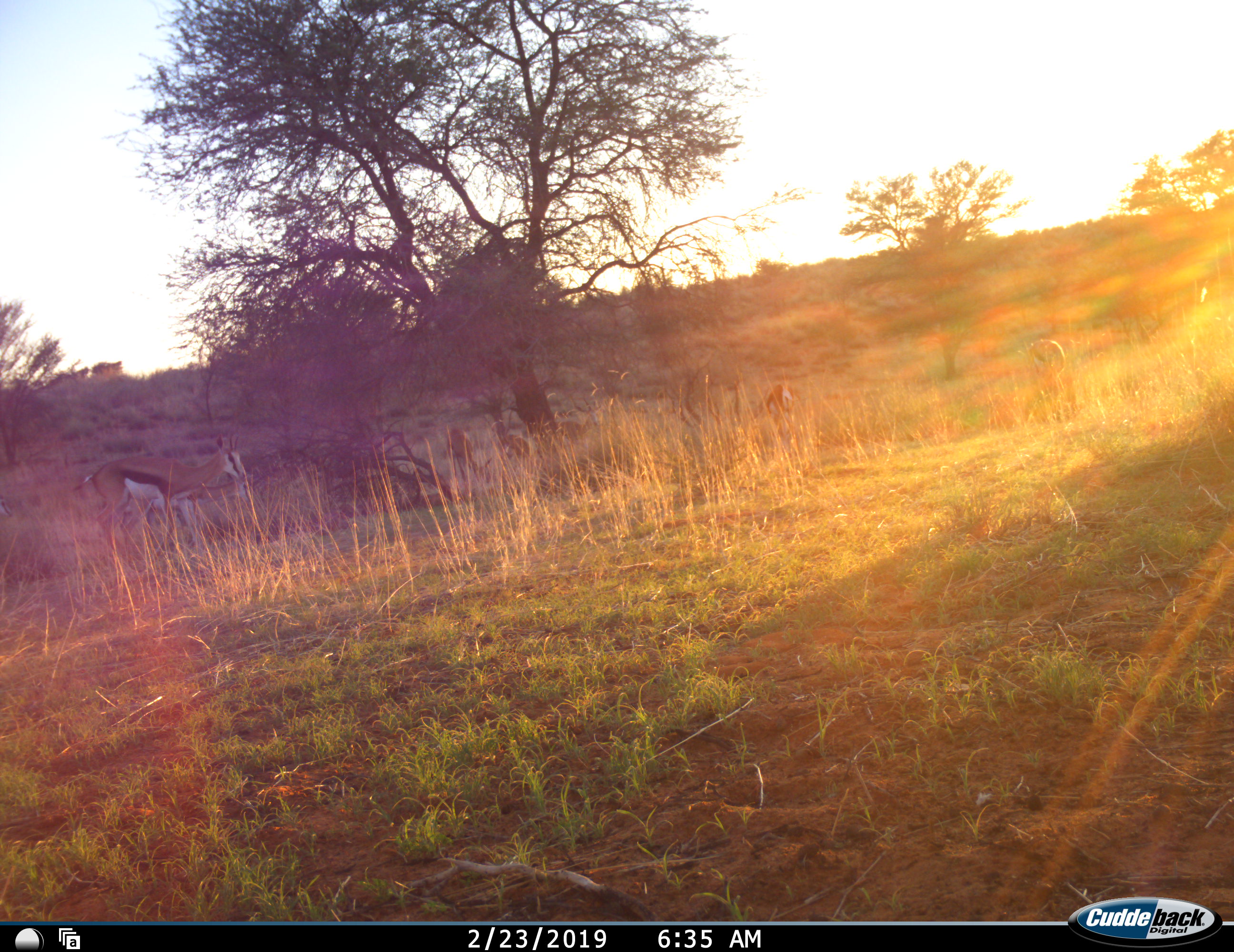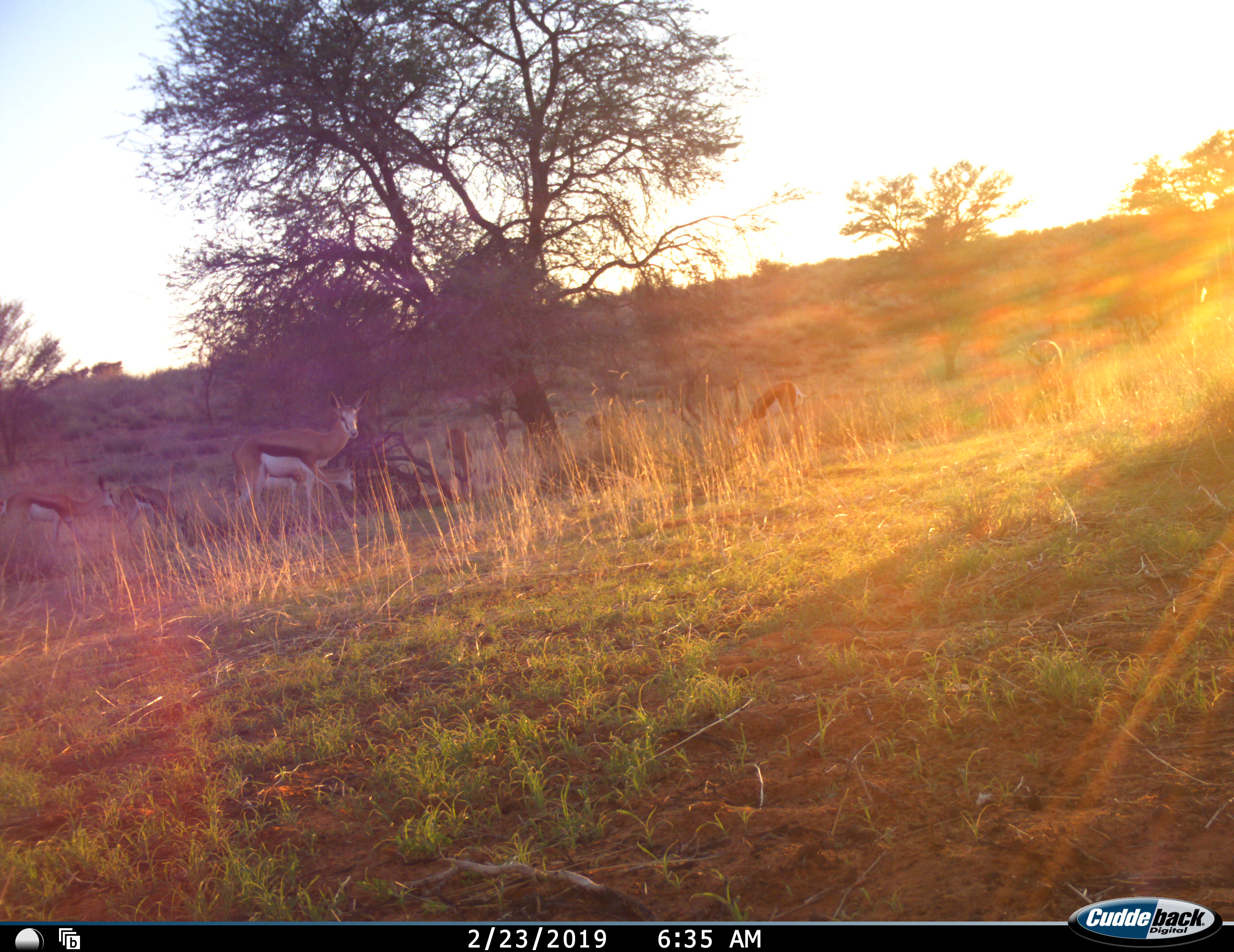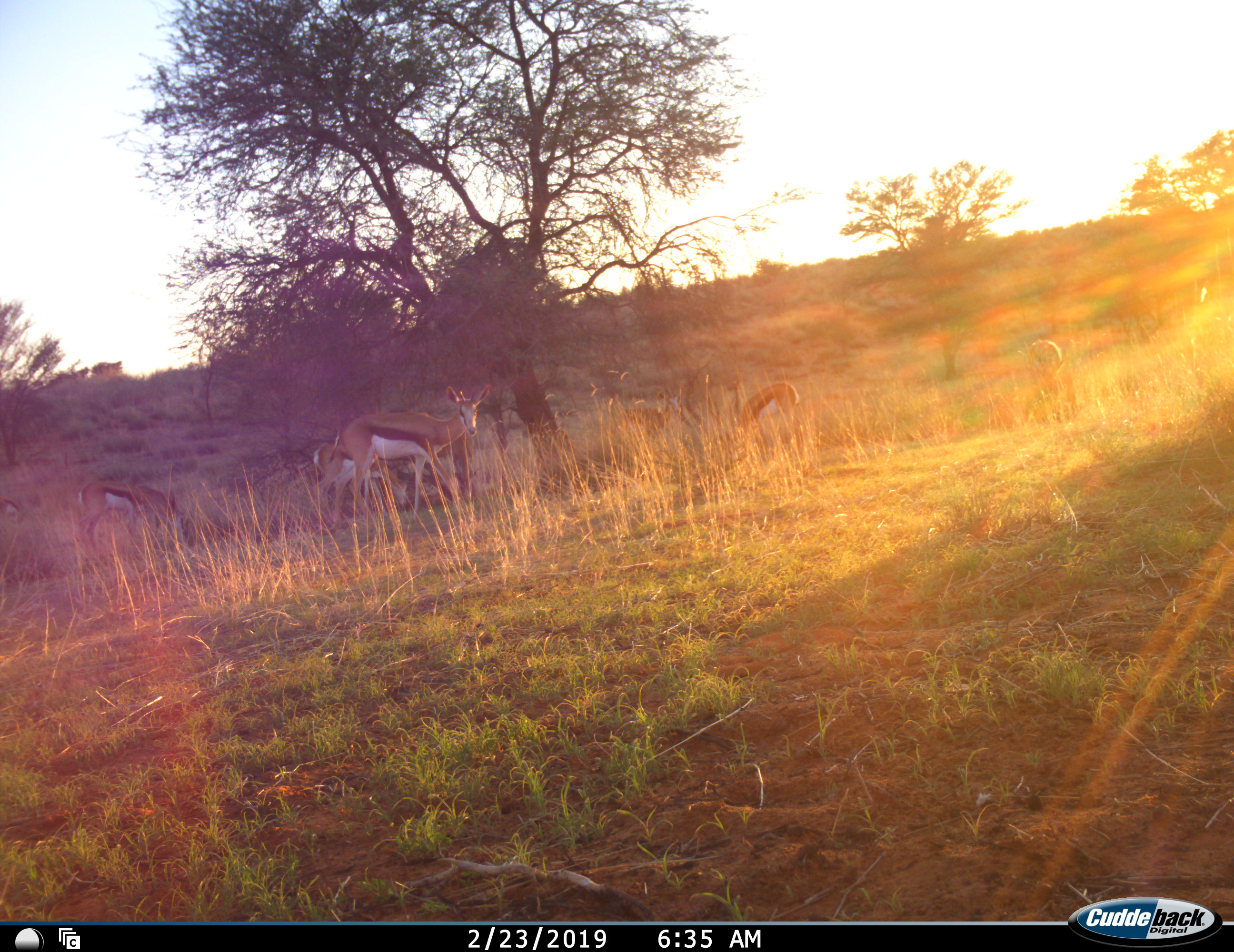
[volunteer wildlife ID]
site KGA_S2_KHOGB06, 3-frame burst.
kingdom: Animalia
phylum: Chordata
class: Mammalia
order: Artiodactyla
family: Bovidae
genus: Antidorcas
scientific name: Antidorcas marsupialis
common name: springbok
Springbok (Antidorcas marsupialis), count 7. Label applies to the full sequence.